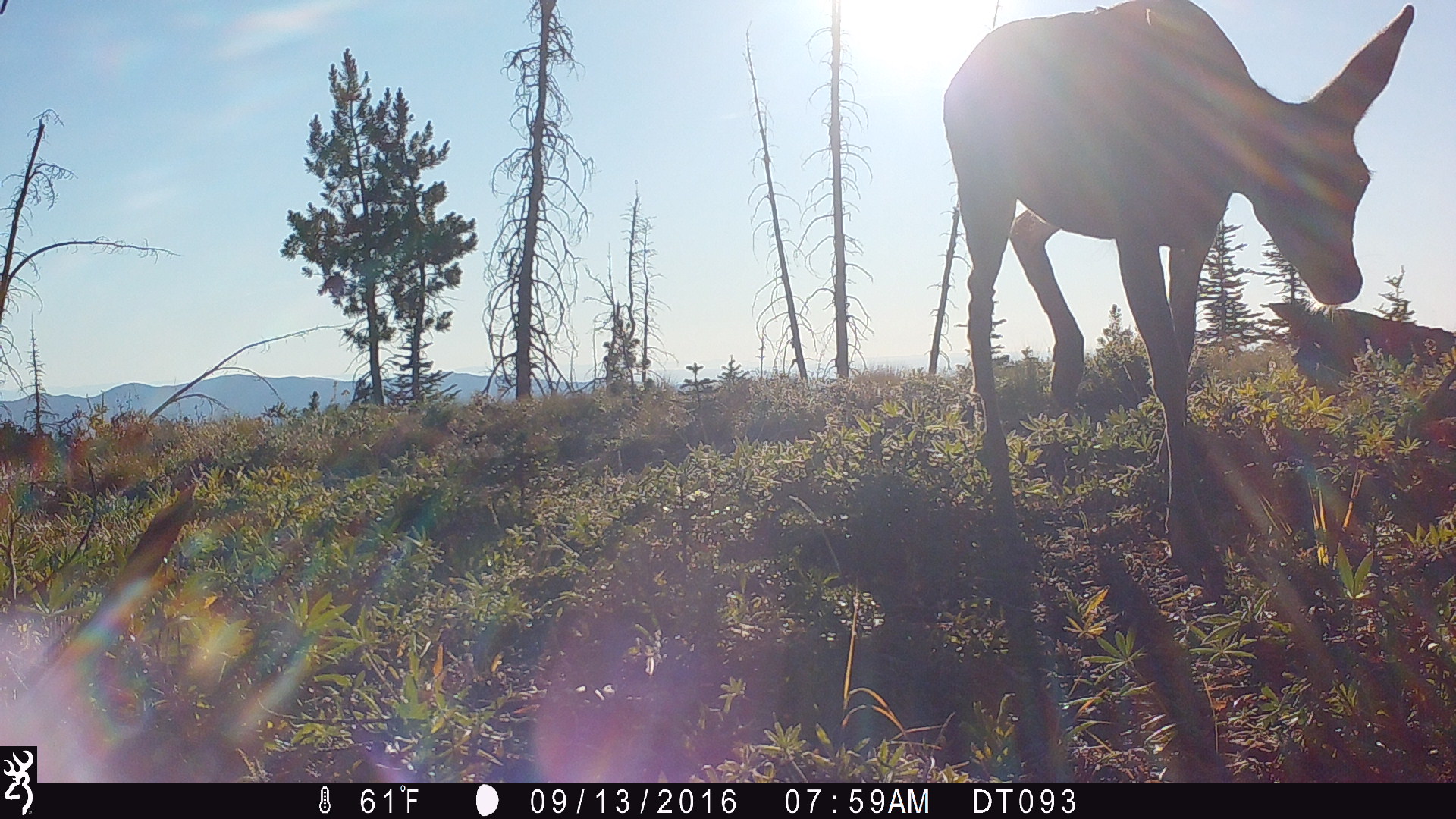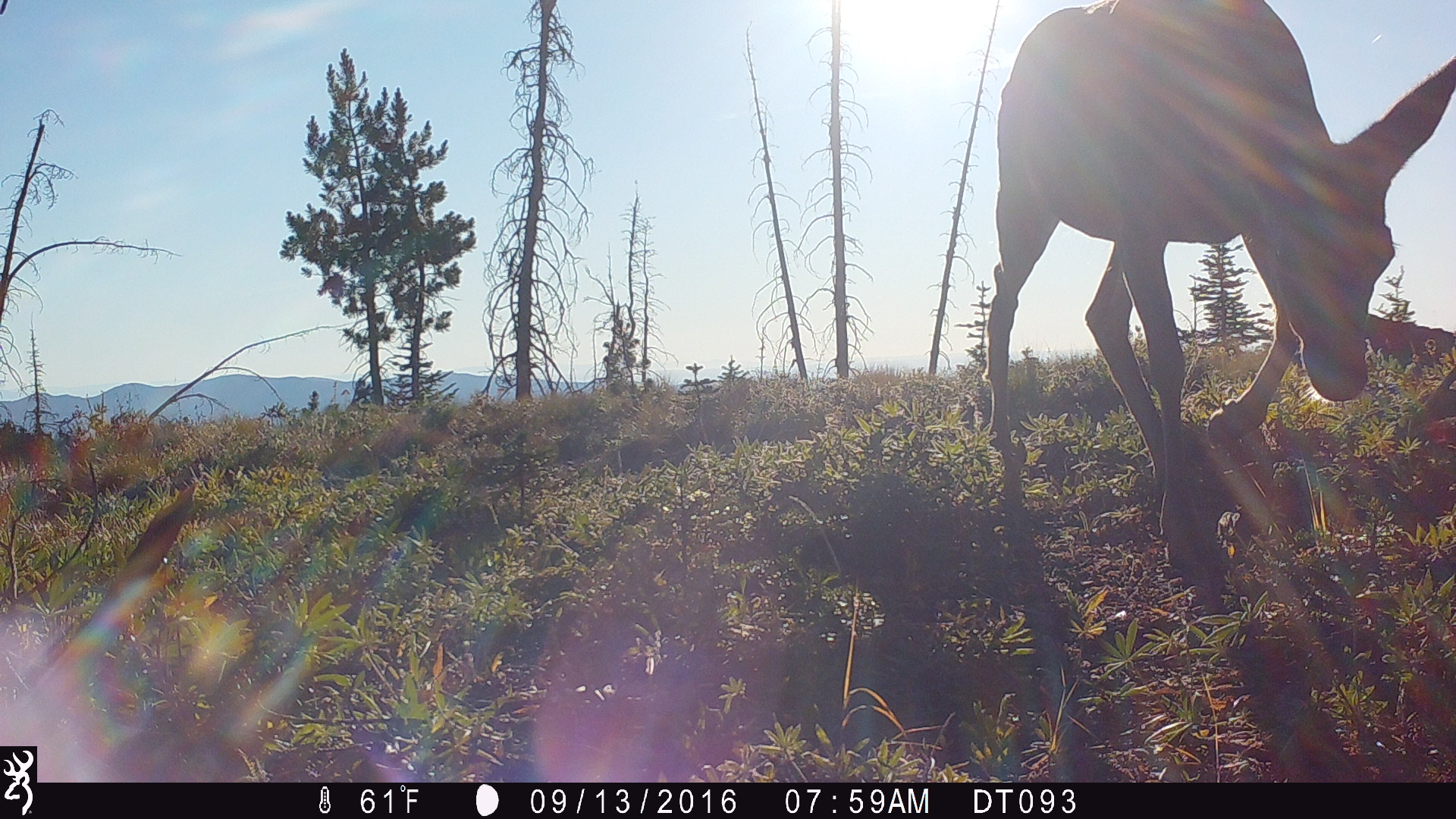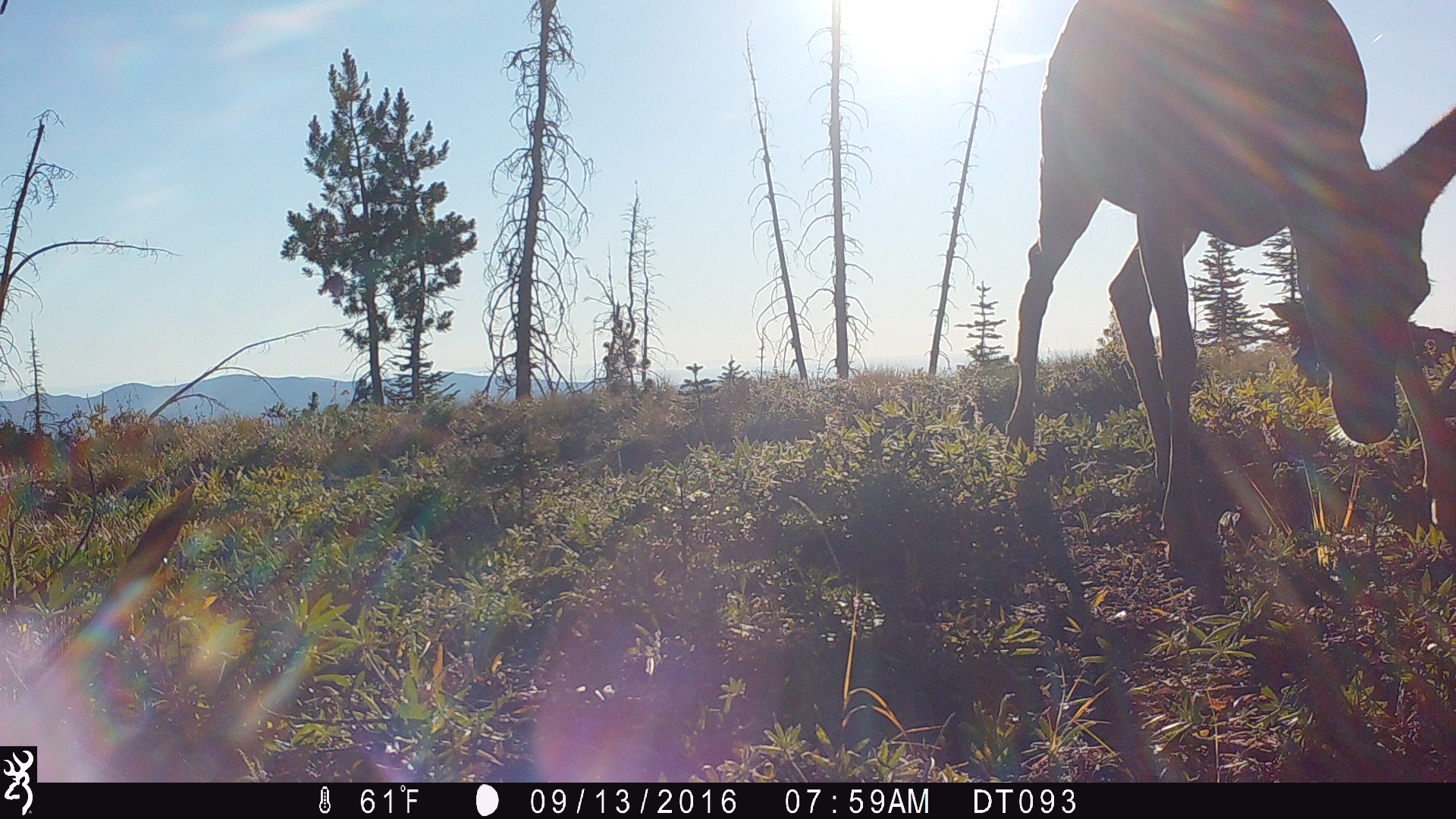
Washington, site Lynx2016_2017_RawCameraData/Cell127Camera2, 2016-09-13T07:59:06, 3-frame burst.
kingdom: Animalia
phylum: Chordata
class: Mammalia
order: Artiodactyla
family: Cervidae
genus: Odocoileus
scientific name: Odocoileus hemionus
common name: mule deer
Odocoileus hemionus (mule deer). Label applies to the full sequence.